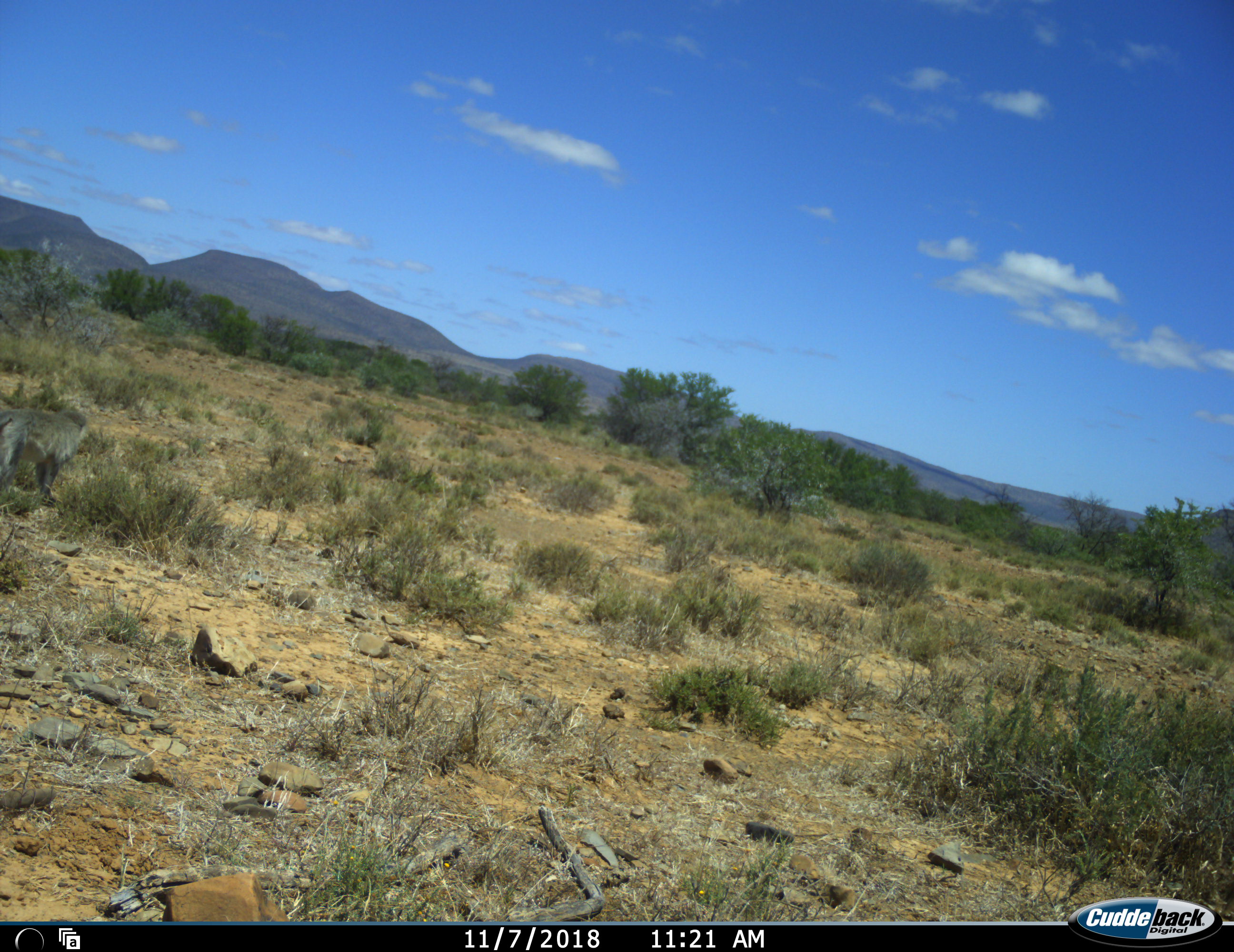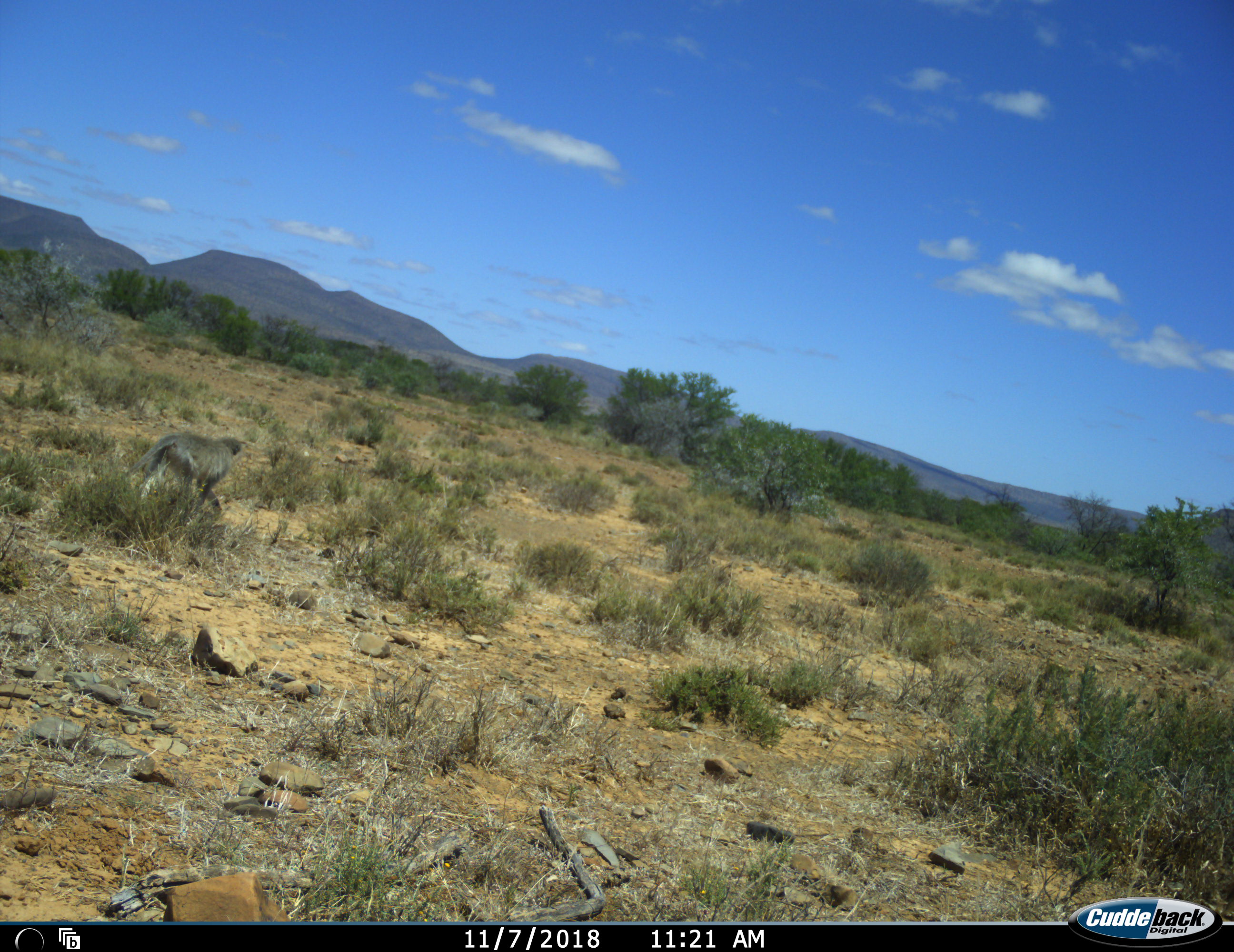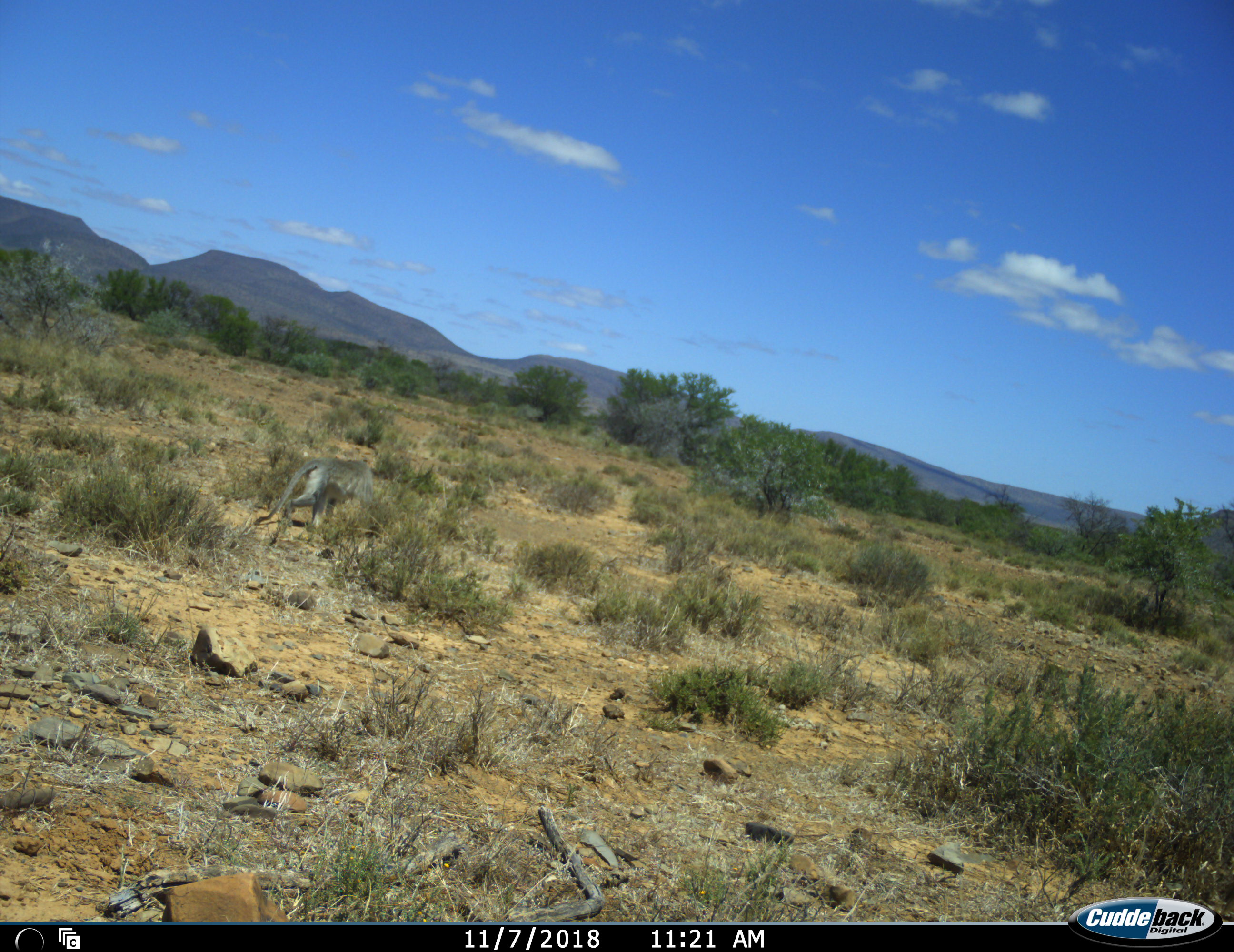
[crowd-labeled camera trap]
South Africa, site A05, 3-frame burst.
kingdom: Animalia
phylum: Chordata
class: Mammalia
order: Primates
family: Cercopithecidae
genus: Chlorocebus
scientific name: Chlorocebus pygerythrus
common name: vervet monkey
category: monkeyvervet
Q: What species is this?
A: Monkeyvervet (vervet monkey) (Chlorocebus pygerythrus).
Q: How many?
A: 1.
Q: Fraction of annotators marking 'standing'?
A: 0%.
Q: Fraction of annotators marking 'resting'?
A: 0%.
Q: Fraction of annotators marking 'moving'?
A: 100%.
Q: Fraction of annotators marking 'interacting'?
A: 0%.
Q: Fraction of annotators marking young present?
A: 0%.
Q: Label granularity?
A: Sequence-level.